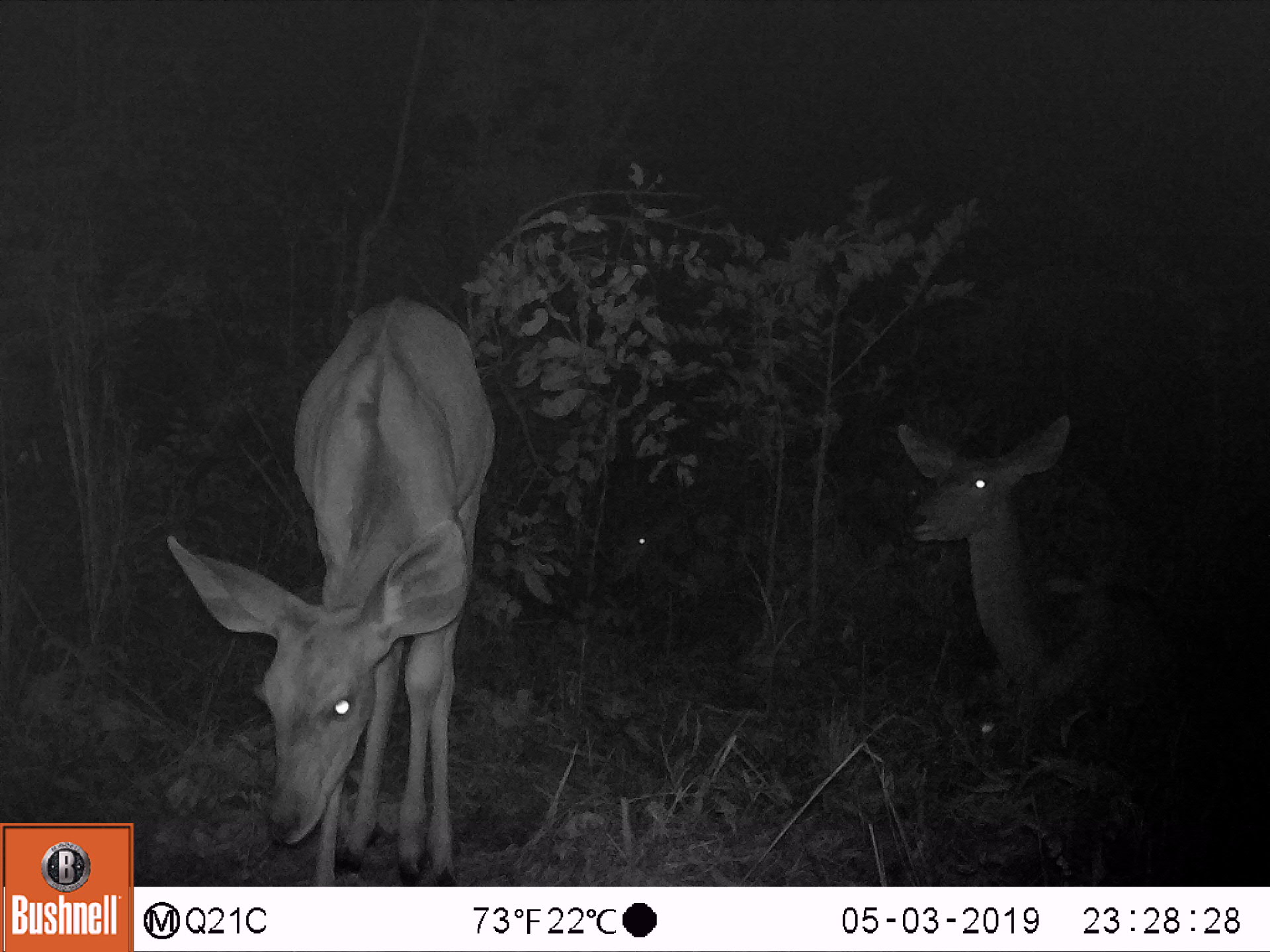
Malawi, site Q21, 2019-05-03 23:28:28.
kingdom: Animalia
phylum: Chordata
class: Mammalia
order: Artiodactyla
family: Bovidae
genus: Tragelaphus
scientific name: Tragelaphus strepsiceros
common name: greater kudu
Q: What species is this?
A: Greater kudu (Tragelaphus strepsiceros).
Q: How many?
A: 3.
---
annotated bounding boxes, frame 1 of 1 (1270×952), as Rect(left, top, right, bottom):
greater kudu: Rect(157, 290, 501, 884); Rect(878, 420, 1209, 745); Rect(602, 489, 690, 600)